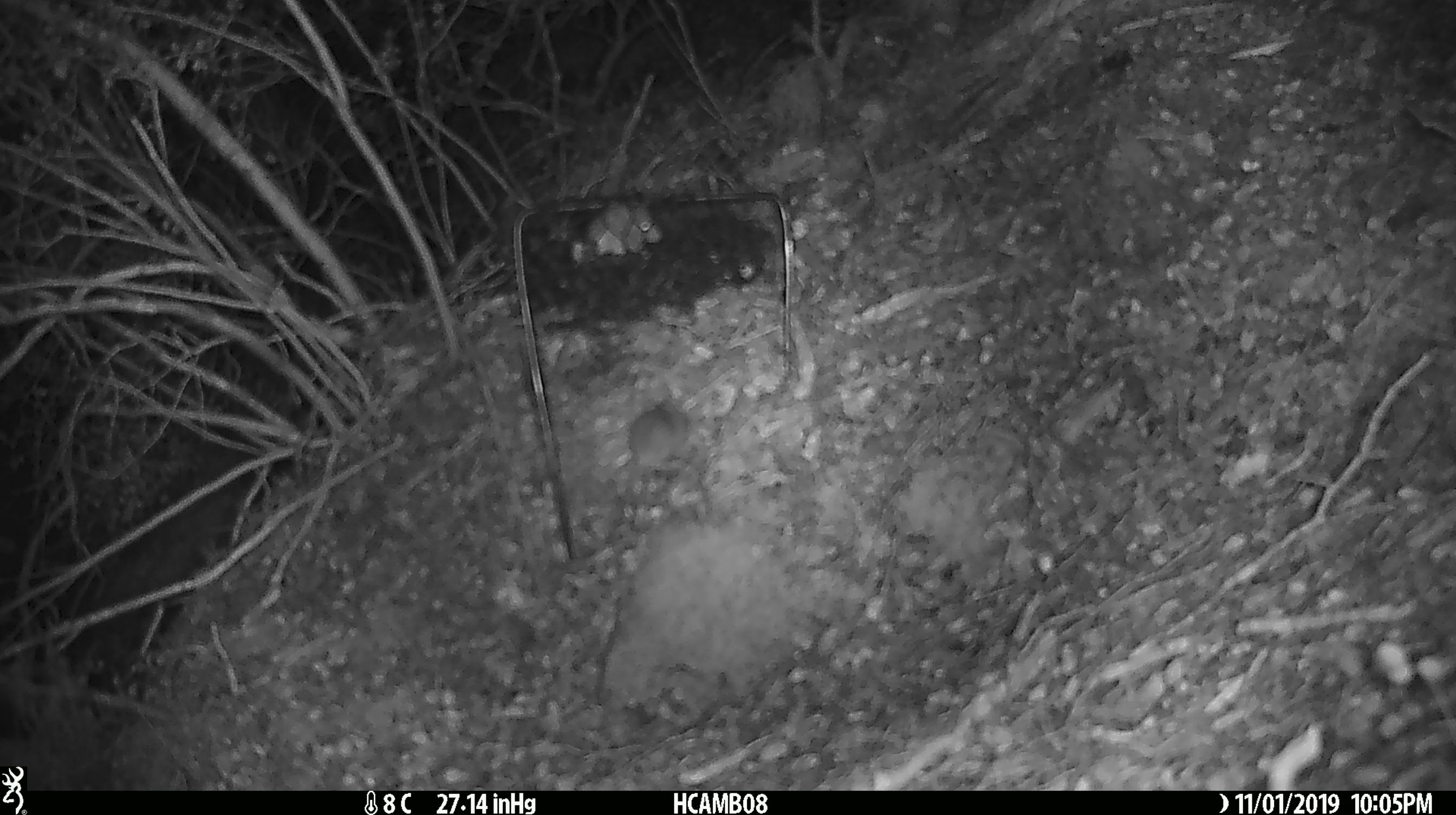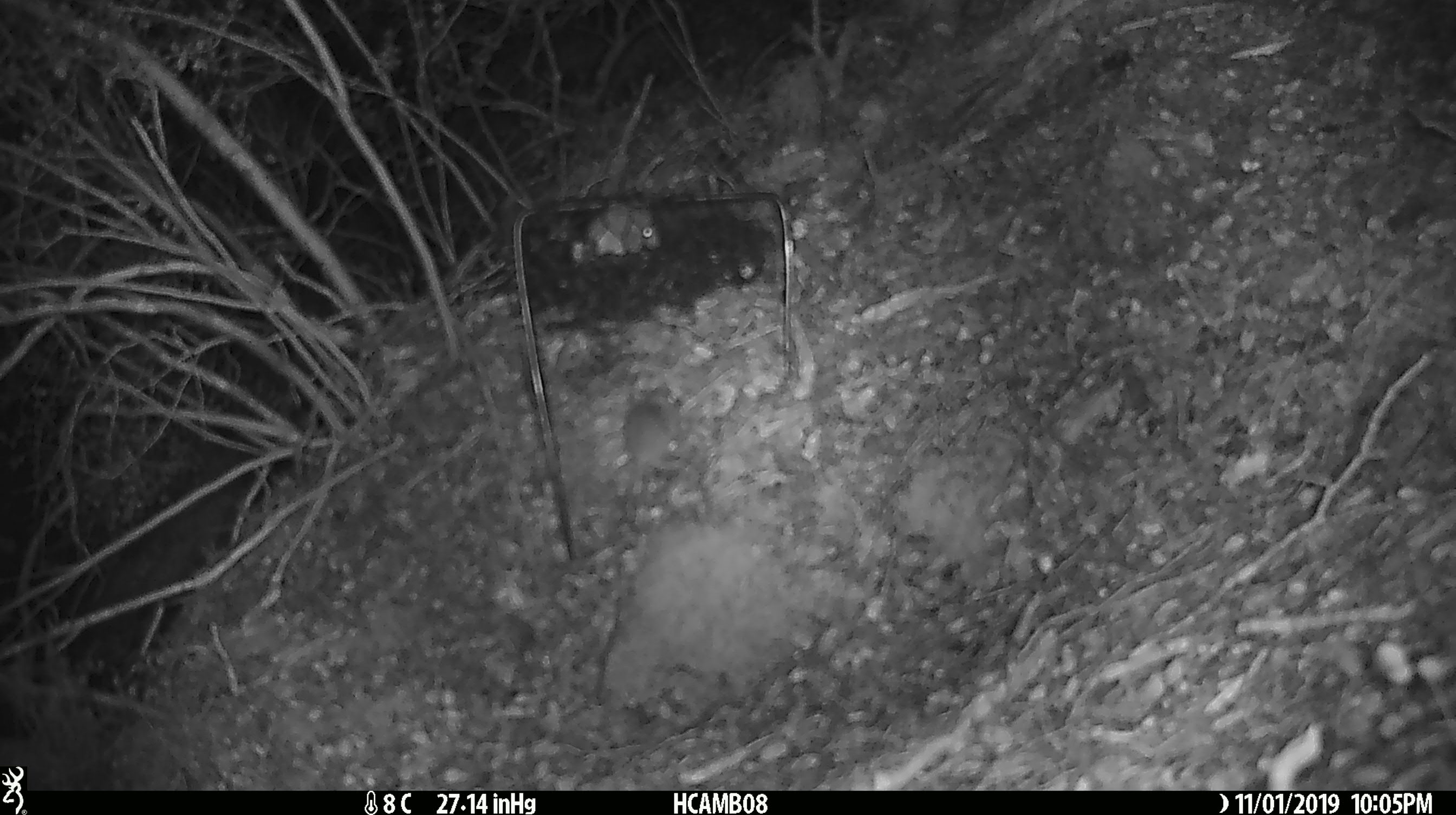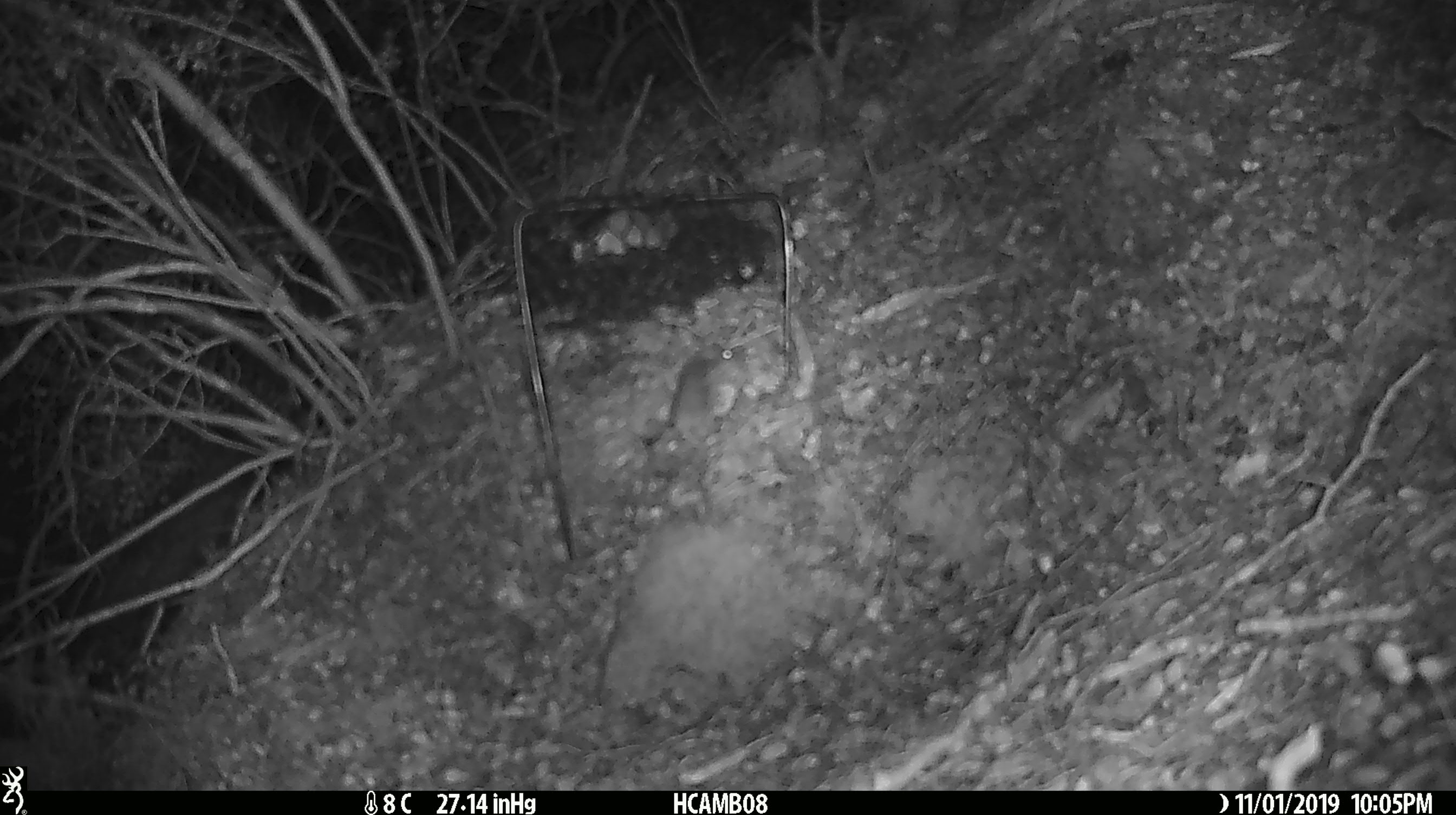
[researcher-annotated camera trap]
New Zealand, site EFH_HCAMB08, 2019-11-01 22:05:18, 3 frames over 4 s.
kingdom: Animalia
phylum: Chordata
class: Mammalia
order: Rodentia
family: Muridae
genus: Mus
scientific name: Mus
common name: mouse